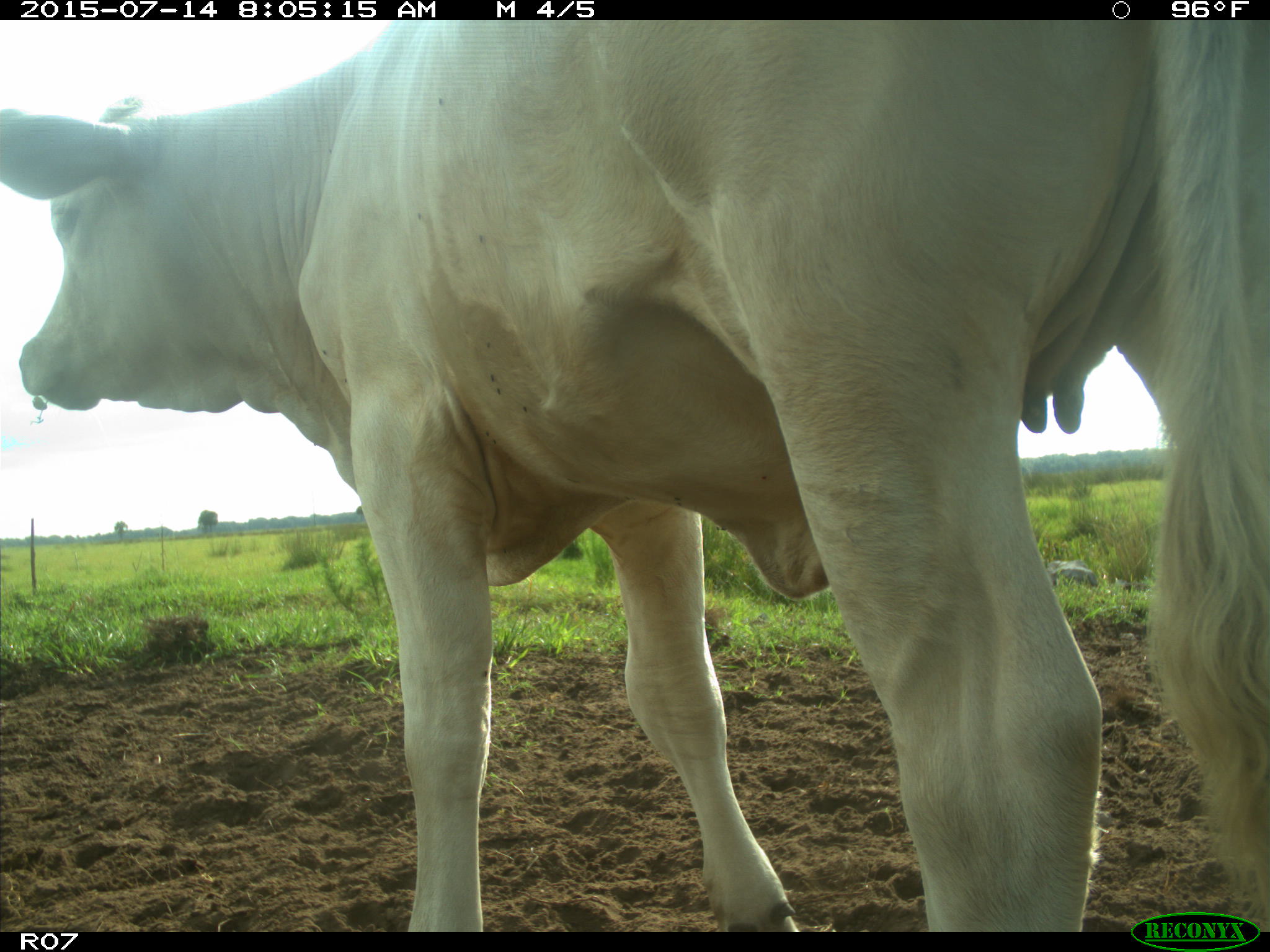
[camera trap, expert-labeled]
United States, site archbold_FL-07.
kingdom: Animalia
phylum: Chordata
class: Mammalia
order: Artiodactyla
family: Bovidae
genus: Bos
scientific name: Bos taurus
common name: domestic cow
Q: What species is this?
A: Bos taurus (domestic cow).